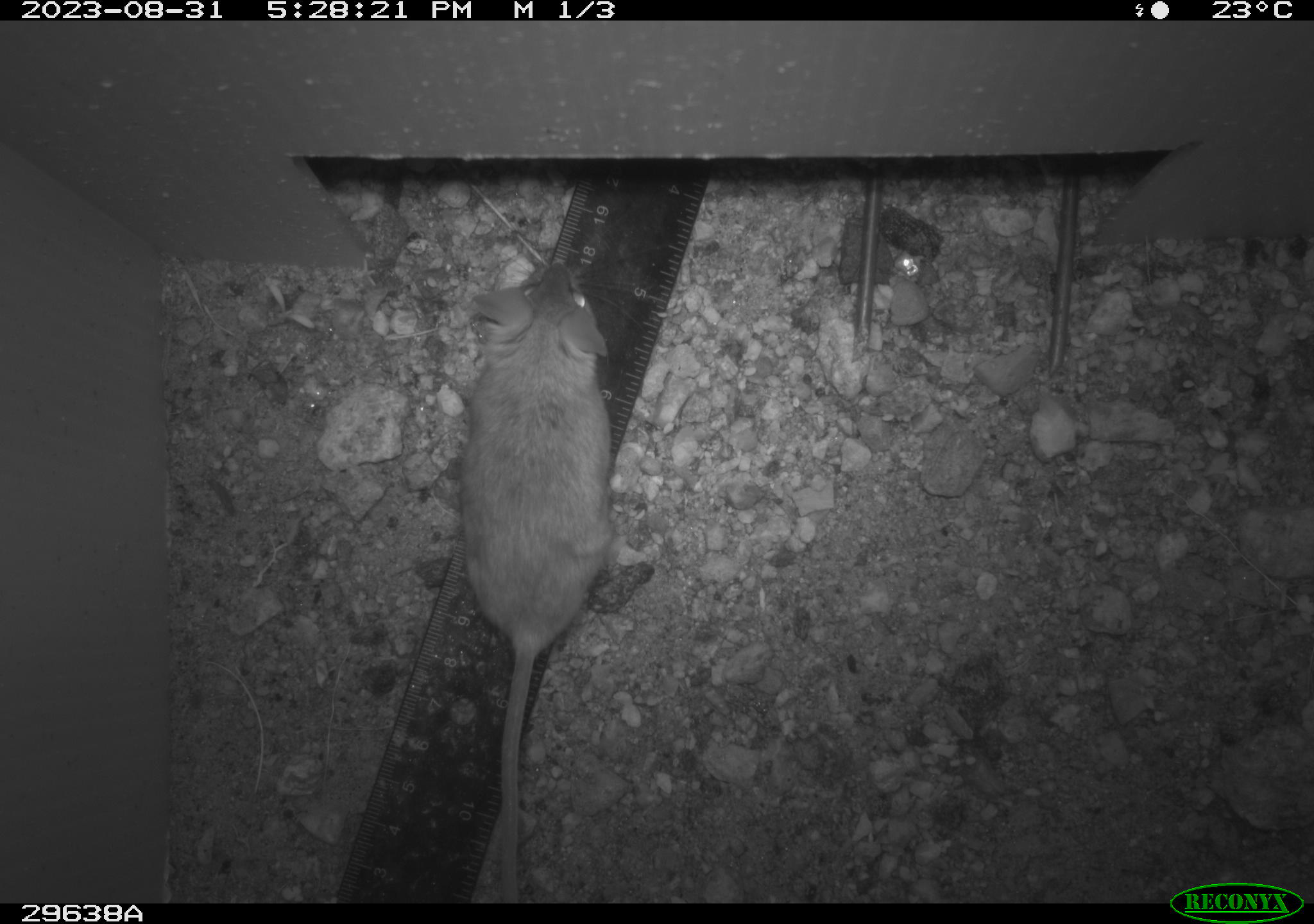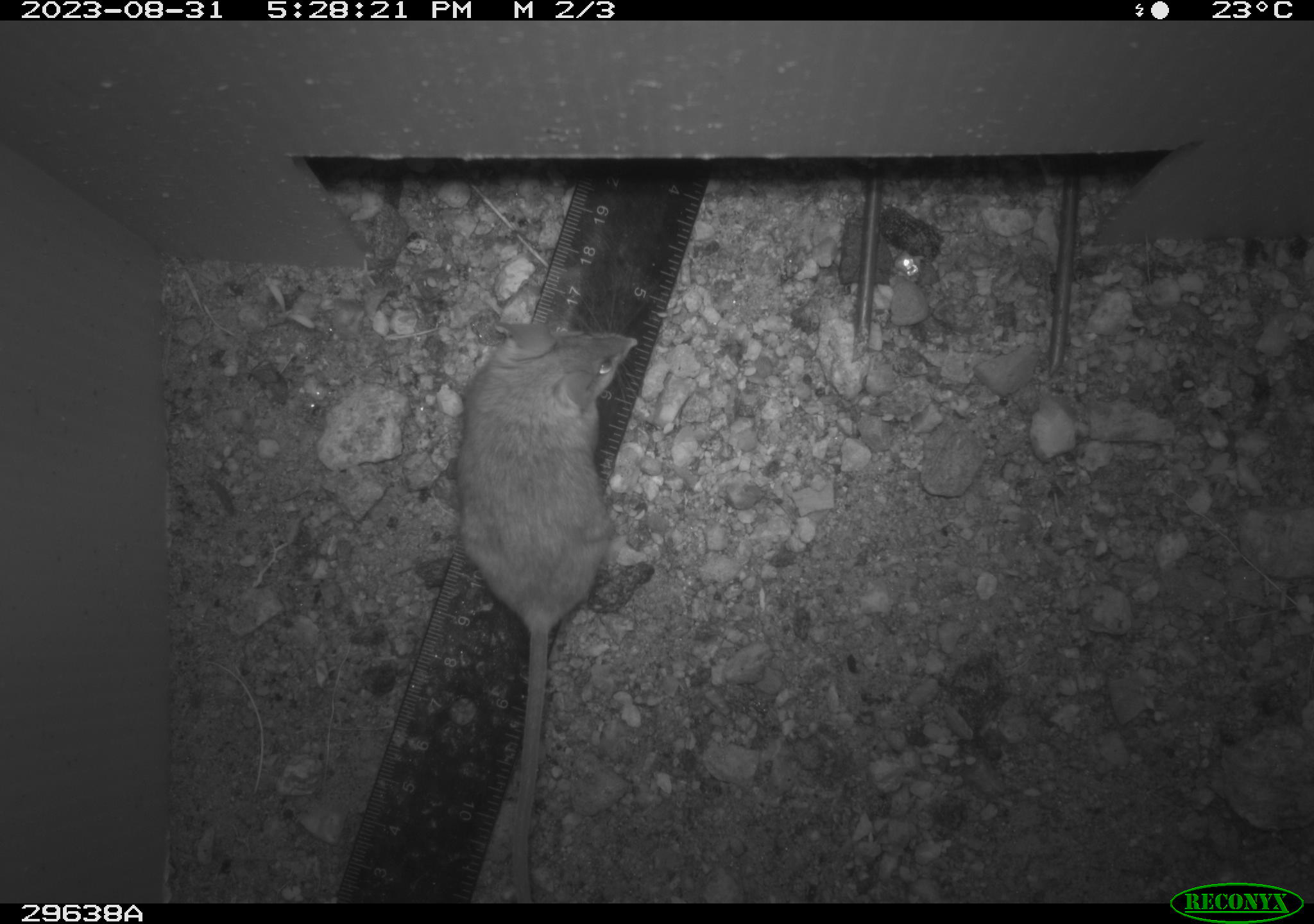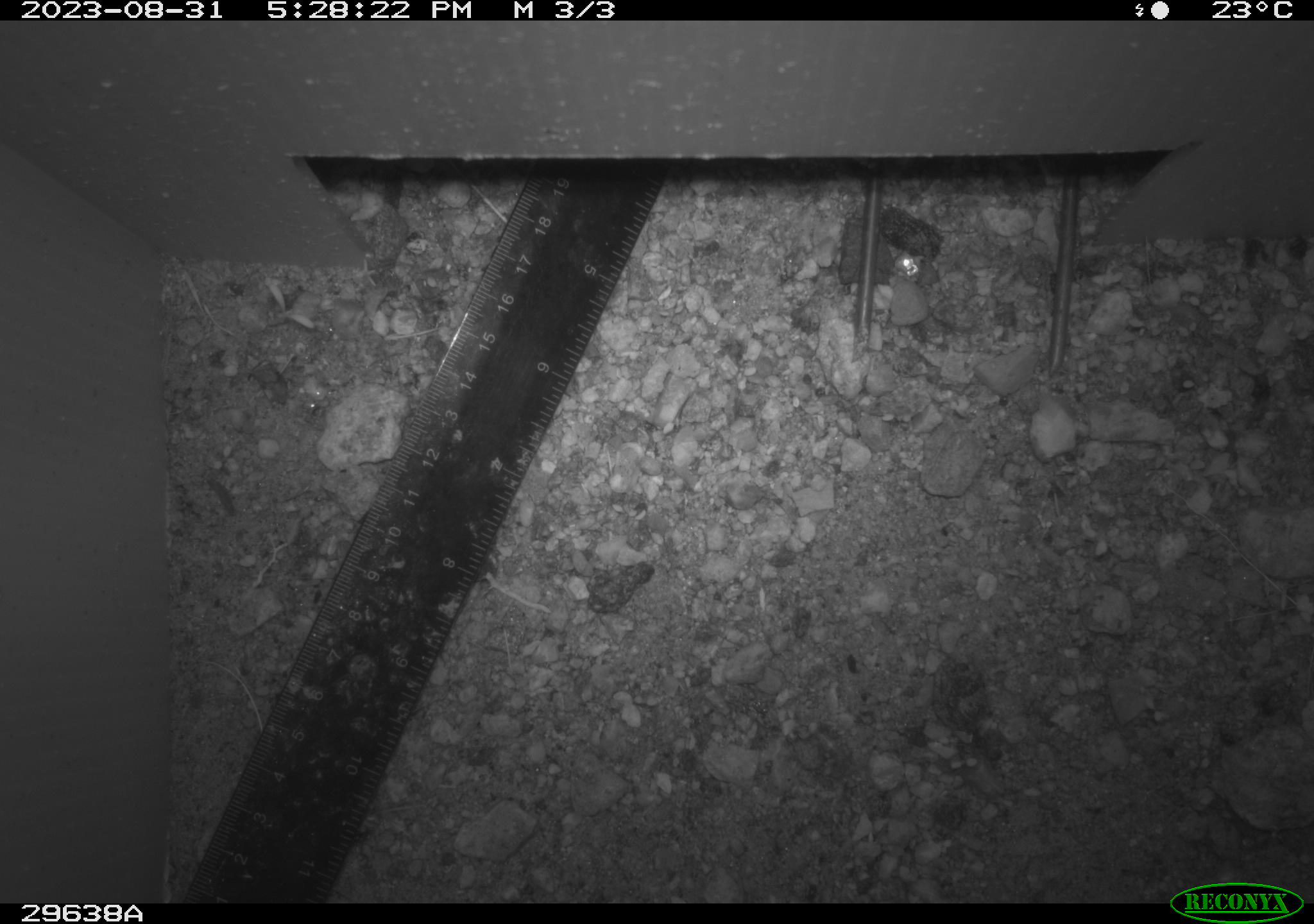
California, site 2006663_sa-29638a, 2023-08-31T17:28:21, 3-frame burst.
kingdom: Animalia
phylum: Chordata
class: Mammalia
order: Rodentia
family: Cricetidae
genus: Peromyscus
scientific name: Peromyscus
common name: deer mice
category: peromyscus species